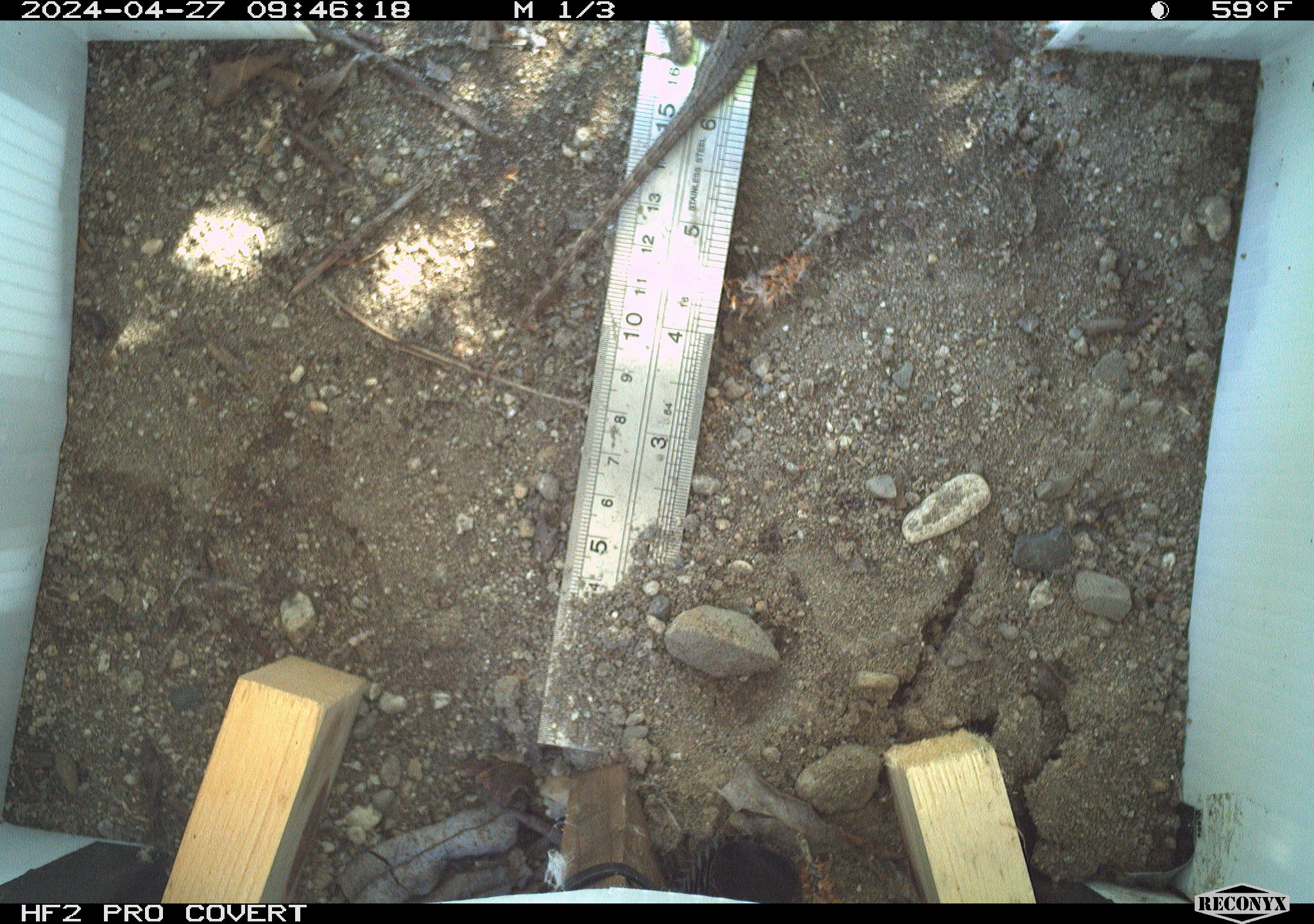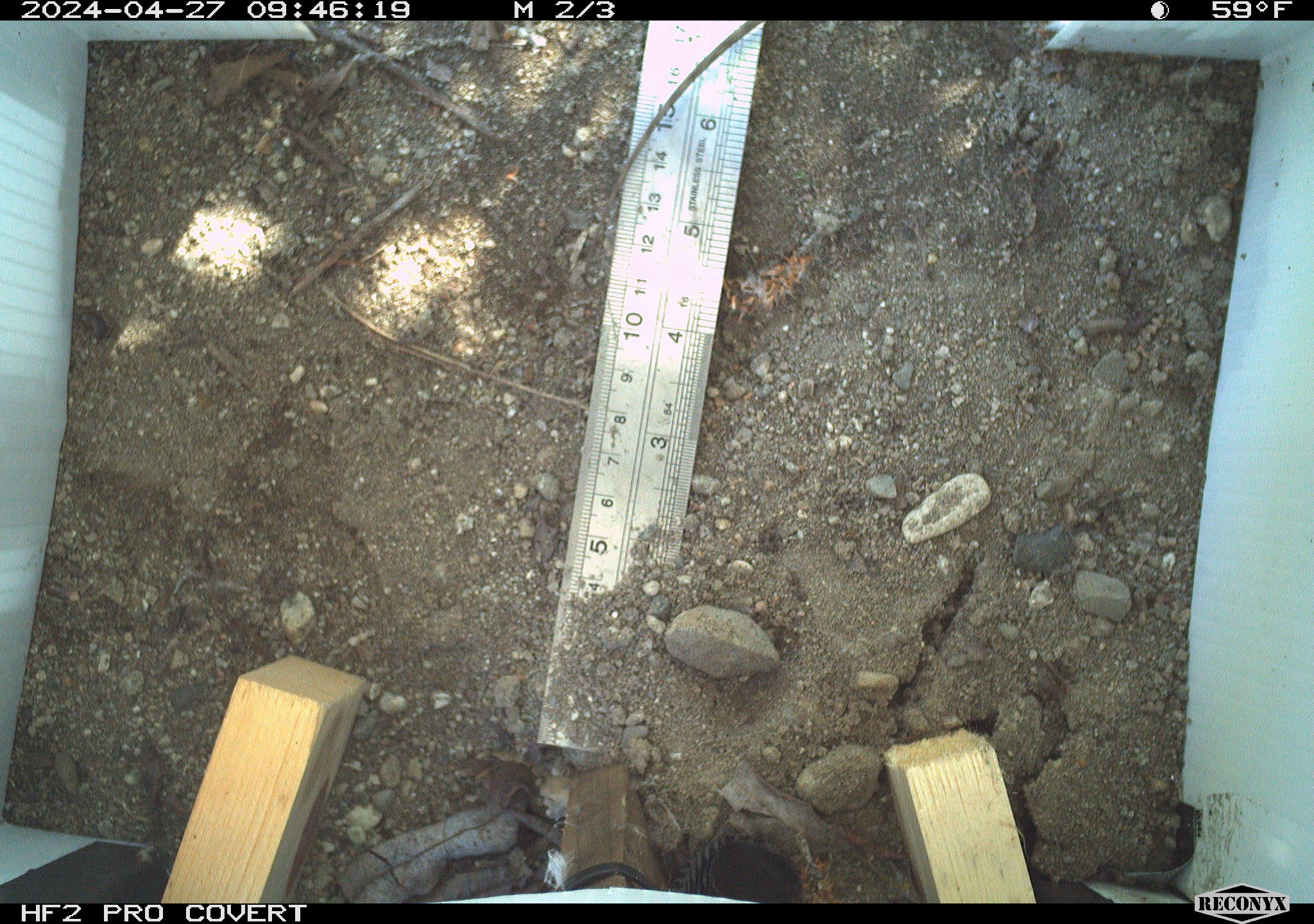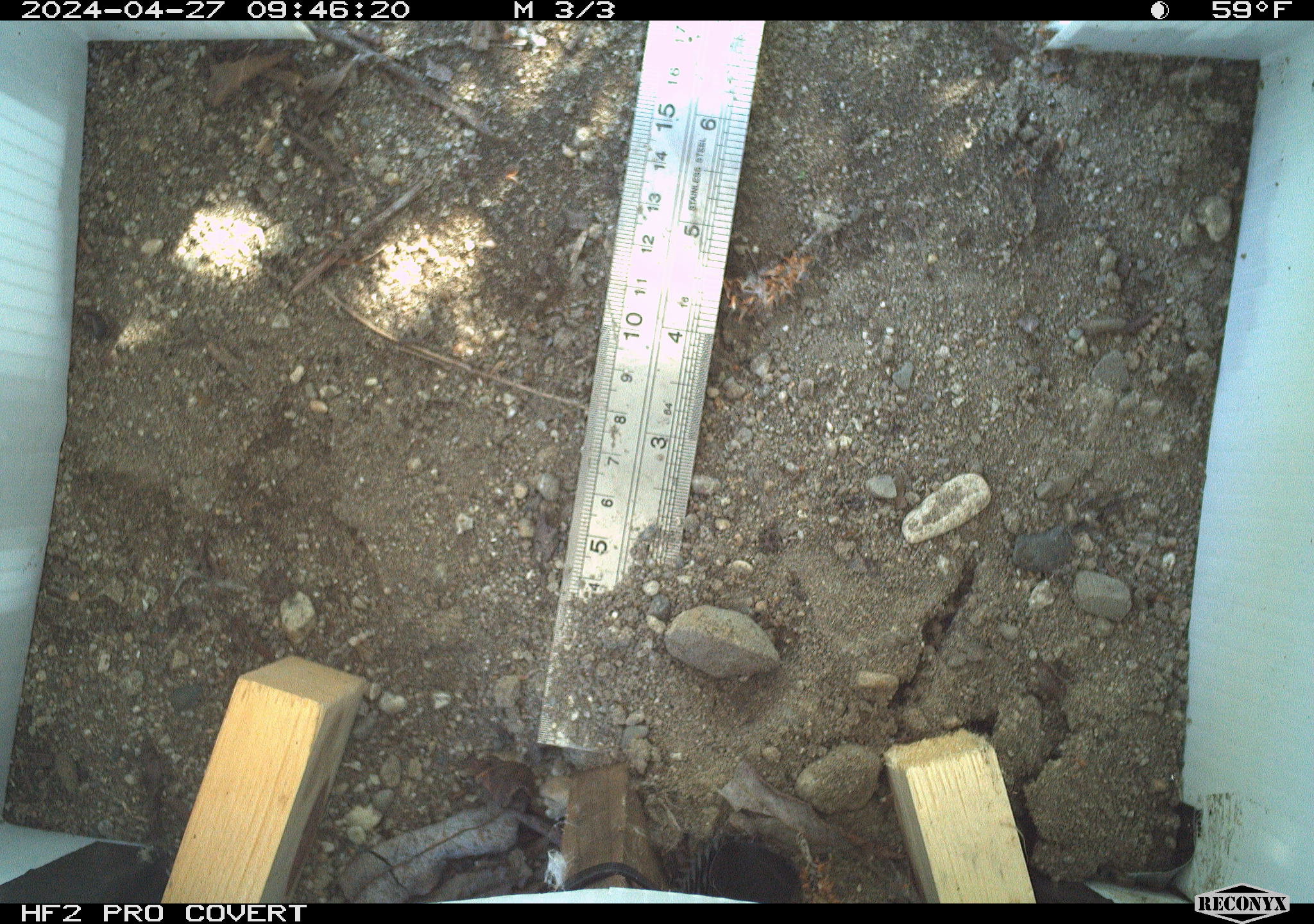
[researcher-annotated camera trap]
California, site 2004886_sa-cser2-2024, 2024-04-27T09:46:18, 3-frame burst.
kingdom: Animalia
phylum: Chordata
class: Reptilia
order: Squamata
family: Phrynosomatidae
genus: Sceloporus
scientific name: Sceloporus occidentalis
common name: western fence lizard